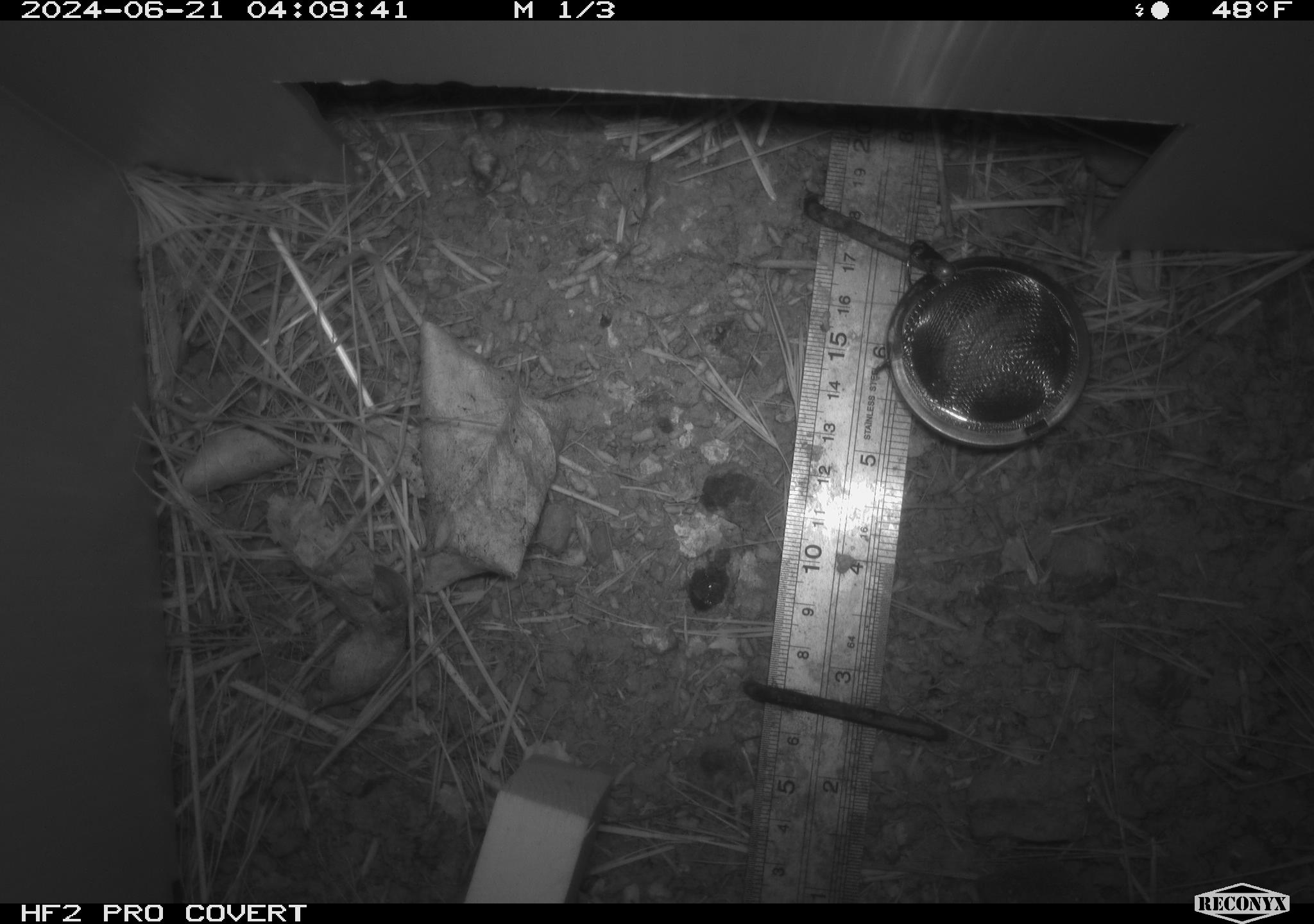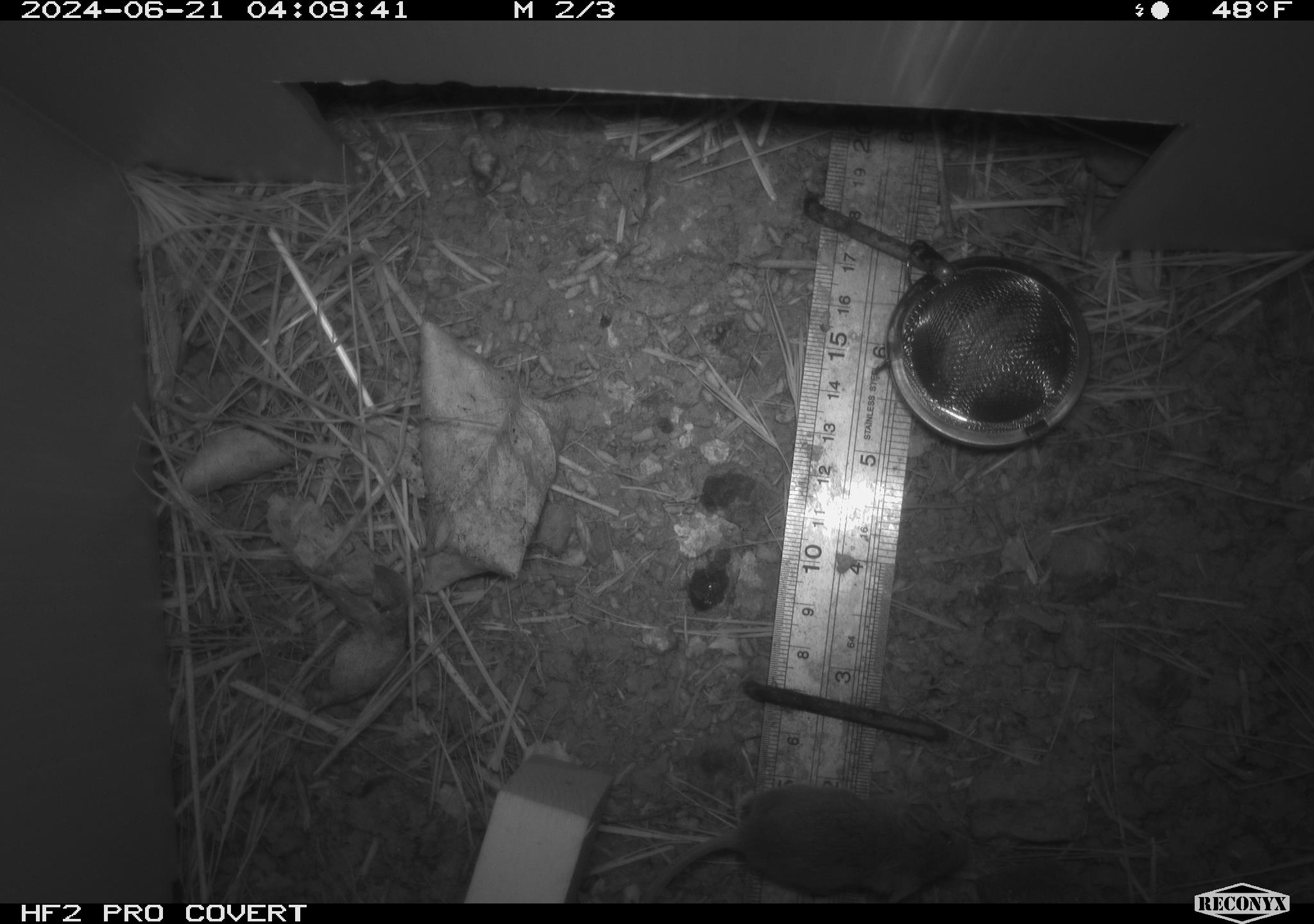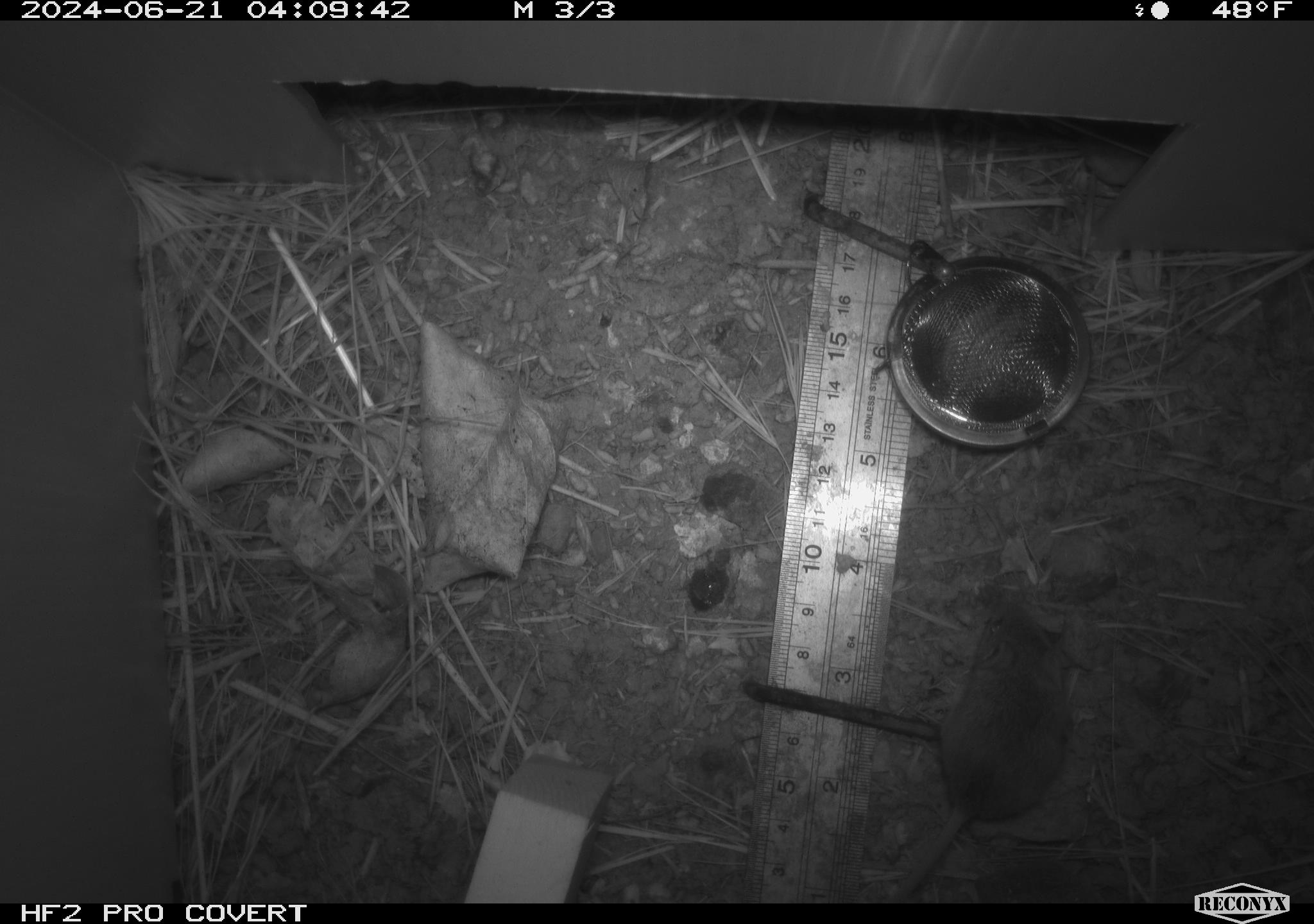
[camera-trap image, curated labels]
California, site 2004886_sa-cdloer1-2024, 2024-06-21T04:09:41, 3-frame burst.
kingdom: Animalia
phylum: Chordata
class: Mammalia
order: Rodentia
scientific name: Rodentia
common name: mouse species